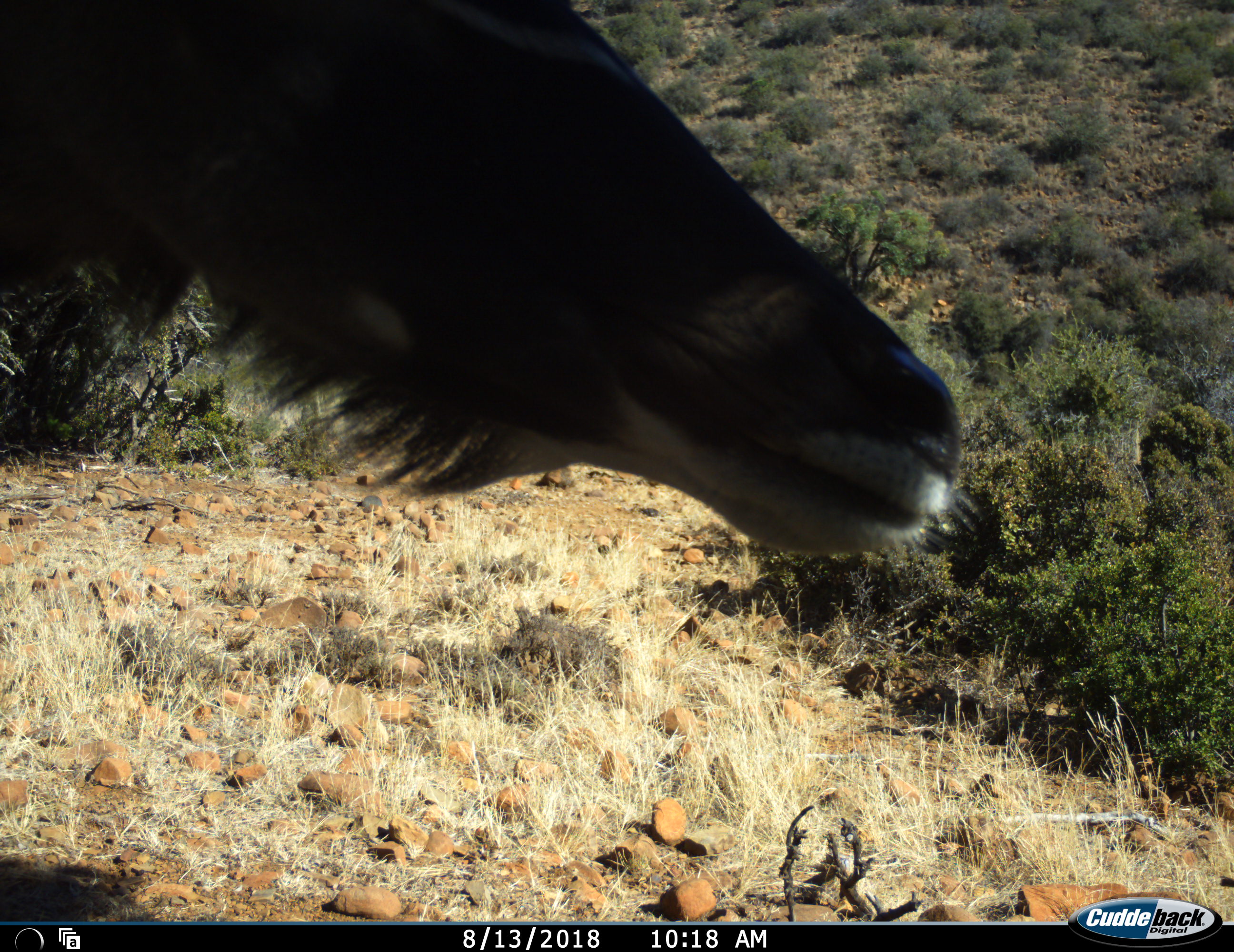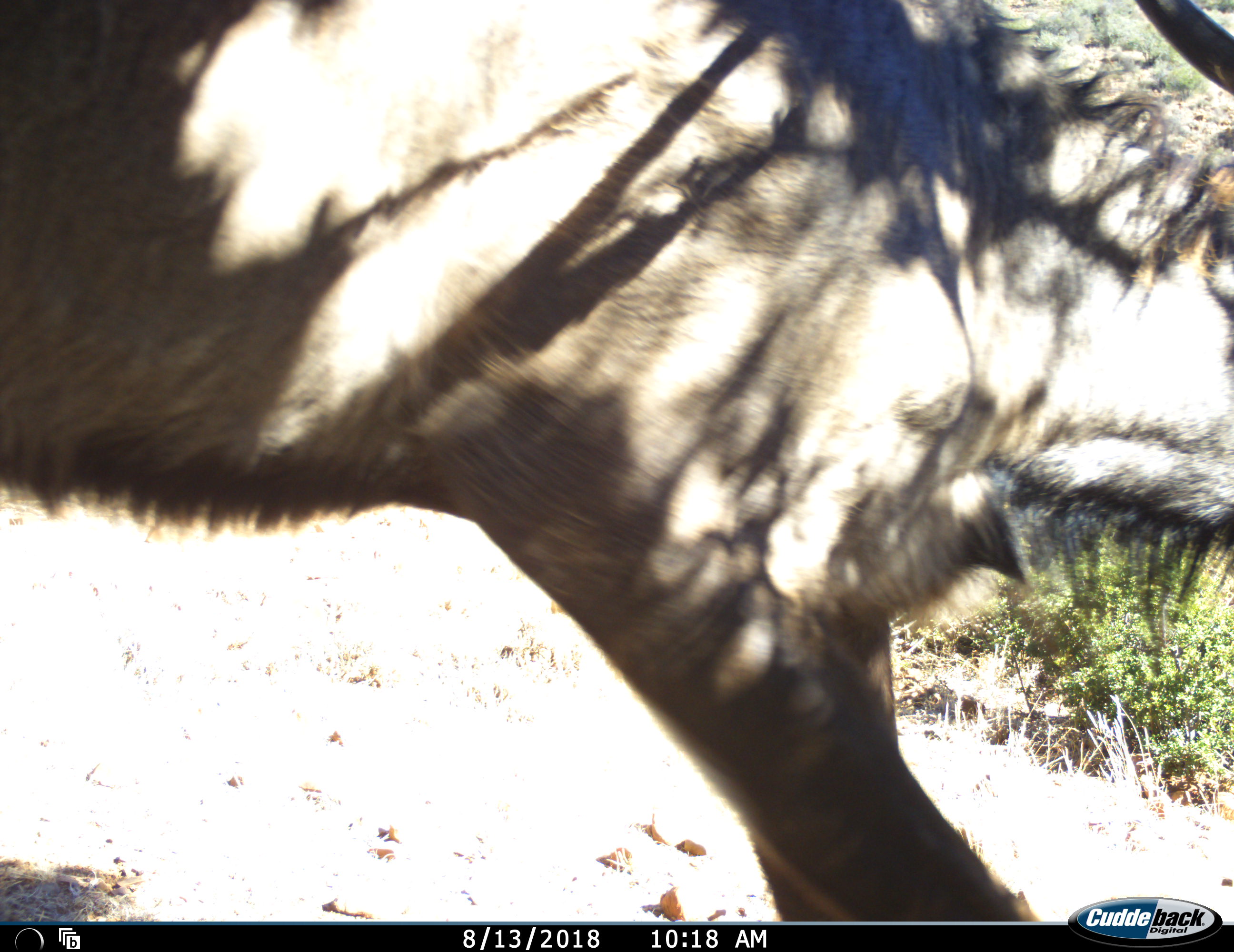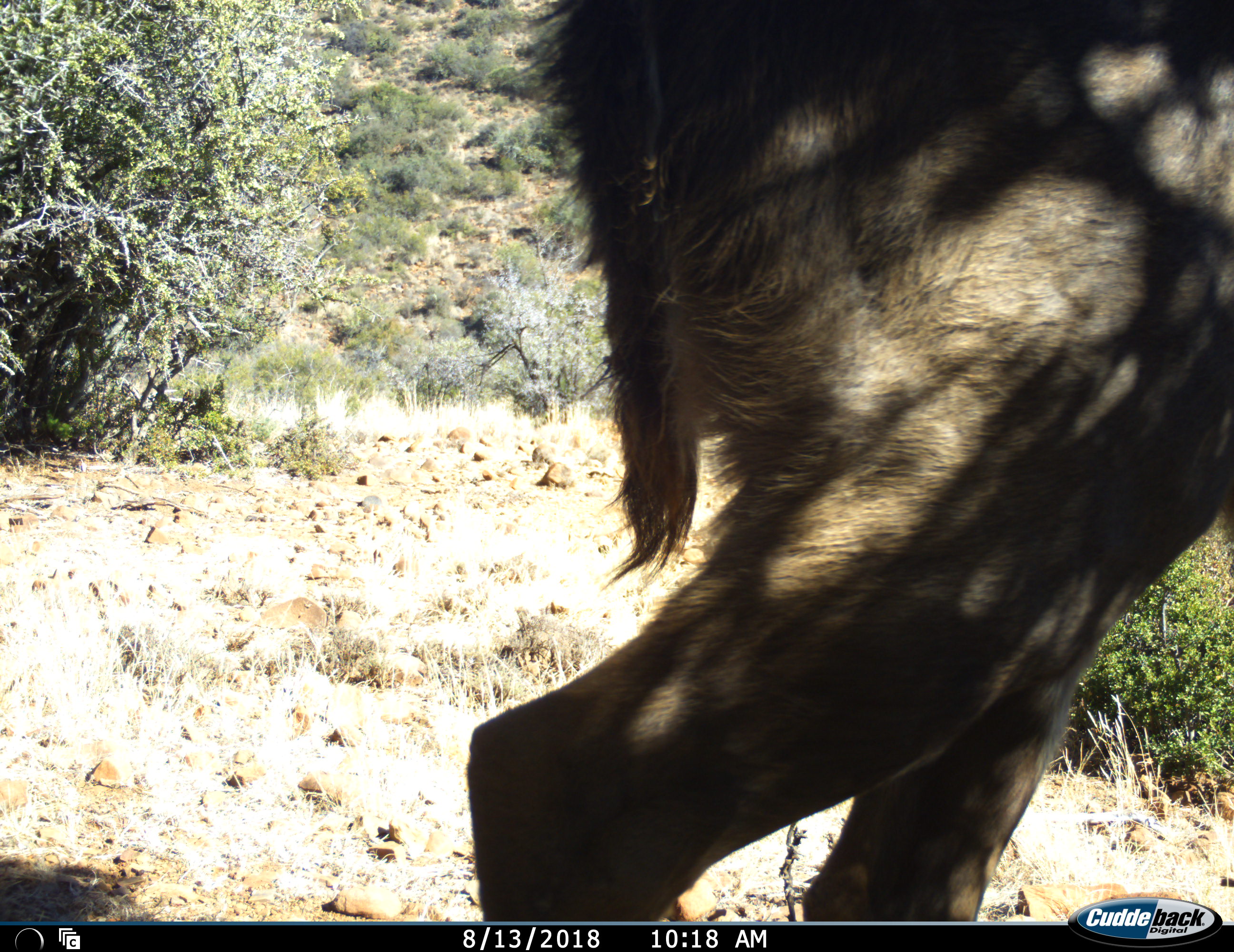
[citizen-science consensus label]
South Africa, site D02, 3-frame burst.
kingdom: Animalia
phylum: Chordata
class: Mammalia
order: Artiodactyla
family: Bovidae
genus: Tragelaphus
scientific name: Tragelaphus strepsiceros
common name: greater kudu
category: kudu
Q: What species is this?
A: Kudu (greater kudu) (Tragelaphus strepsiceros).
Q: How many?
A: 1.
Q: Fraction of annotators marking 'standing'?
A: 0%.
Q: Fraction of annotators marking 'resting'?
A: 0%.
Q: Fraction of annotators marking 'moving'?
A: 100%.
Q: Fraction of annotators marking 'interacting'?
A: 0%.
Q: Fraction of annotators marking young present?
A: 0%.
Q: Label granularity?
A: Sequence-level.